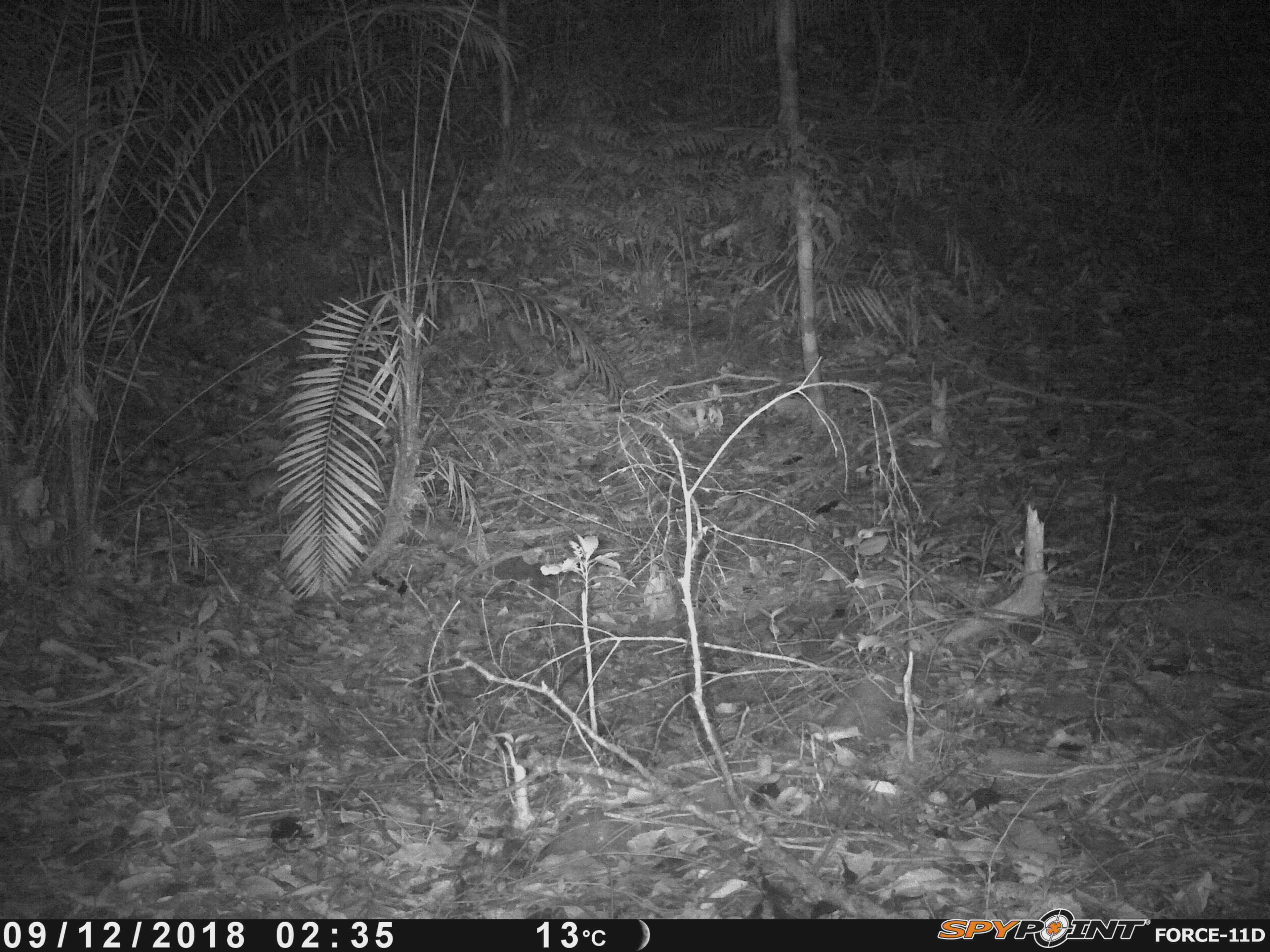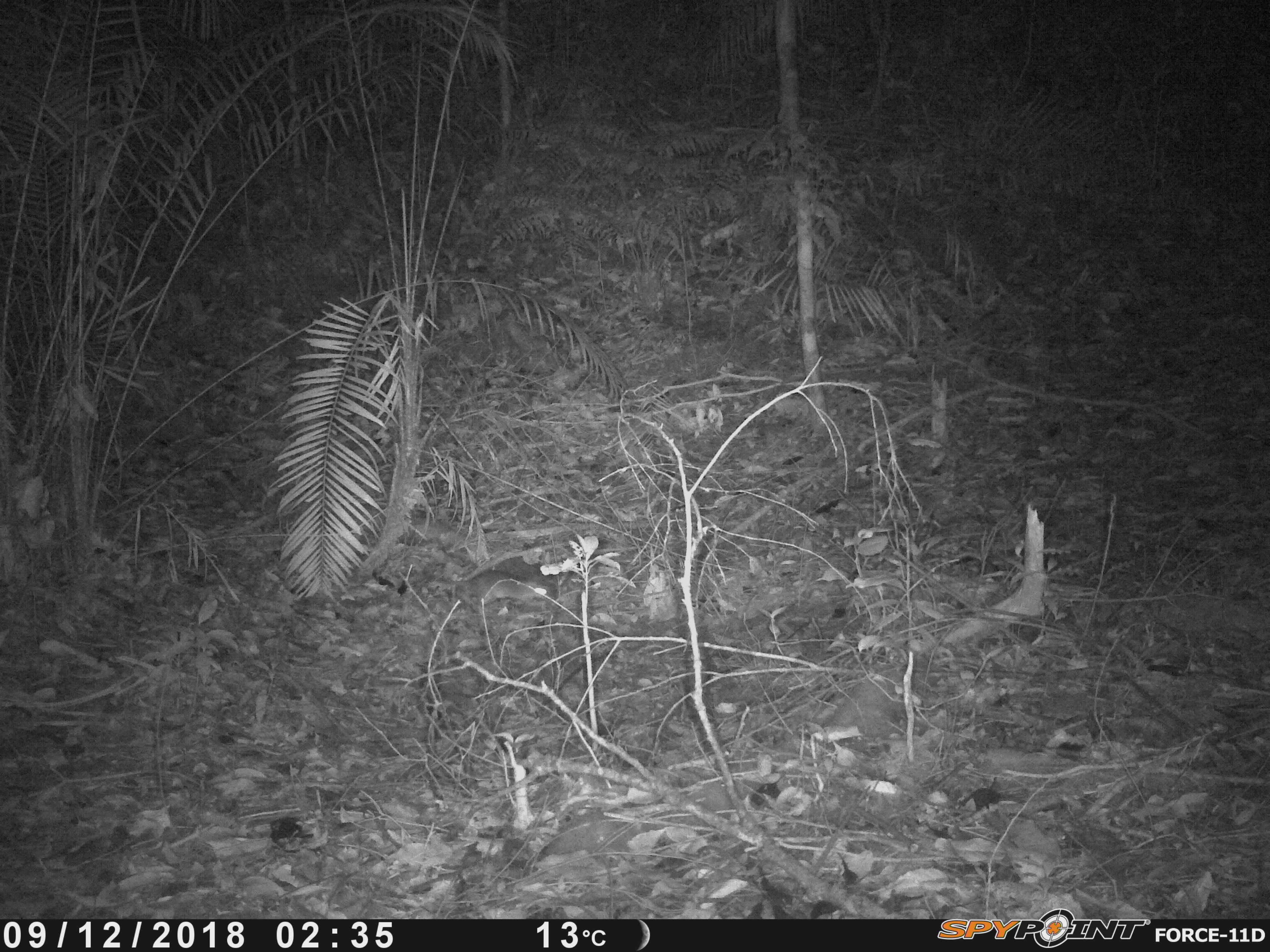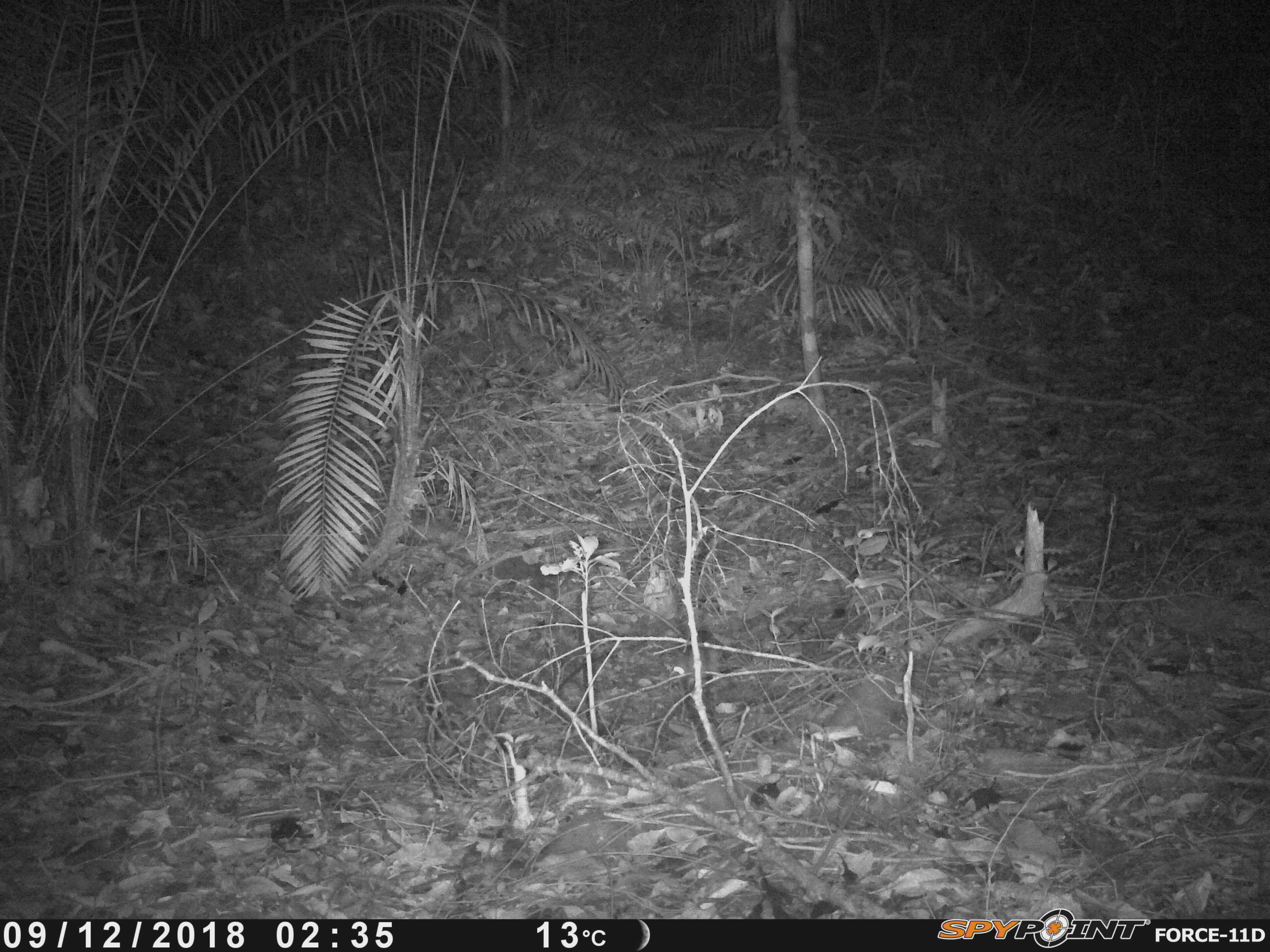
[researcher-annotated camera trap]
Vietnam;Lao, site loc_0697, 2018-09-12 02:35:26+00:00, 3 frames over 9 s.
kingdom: Animalia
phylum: Chordata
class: Mammalia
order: Rodentia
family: Muridae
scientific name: Muridae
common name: old-world mice and rats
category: unidentified murid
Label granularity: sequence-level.